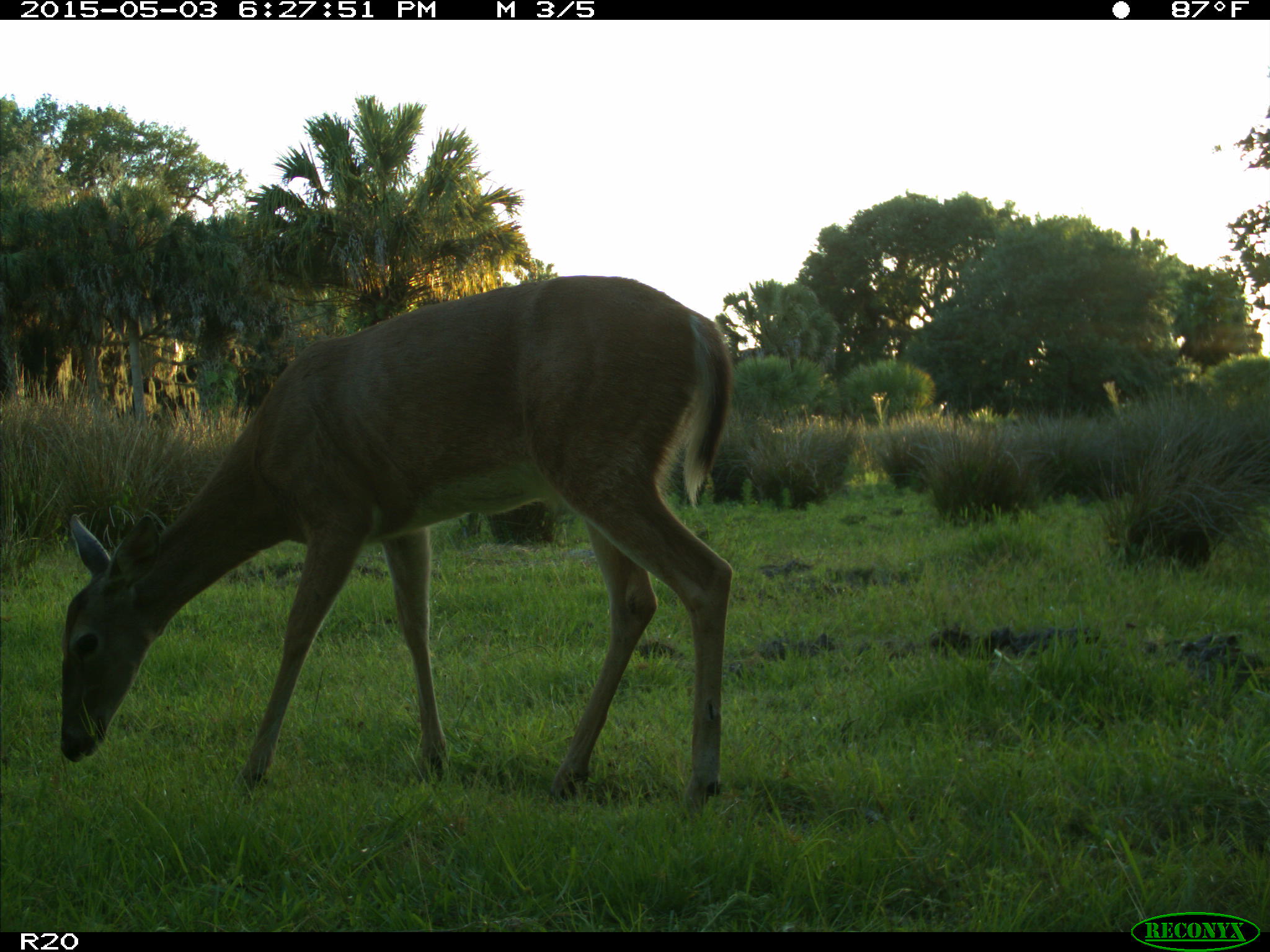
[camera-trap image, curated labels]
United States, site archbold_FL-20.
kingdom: Animalia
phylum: Chordata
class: Mammalia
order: Artiodactyla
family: Cervidae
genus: Odocoileus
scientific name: Odocoileus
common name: deer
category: unidentified deer